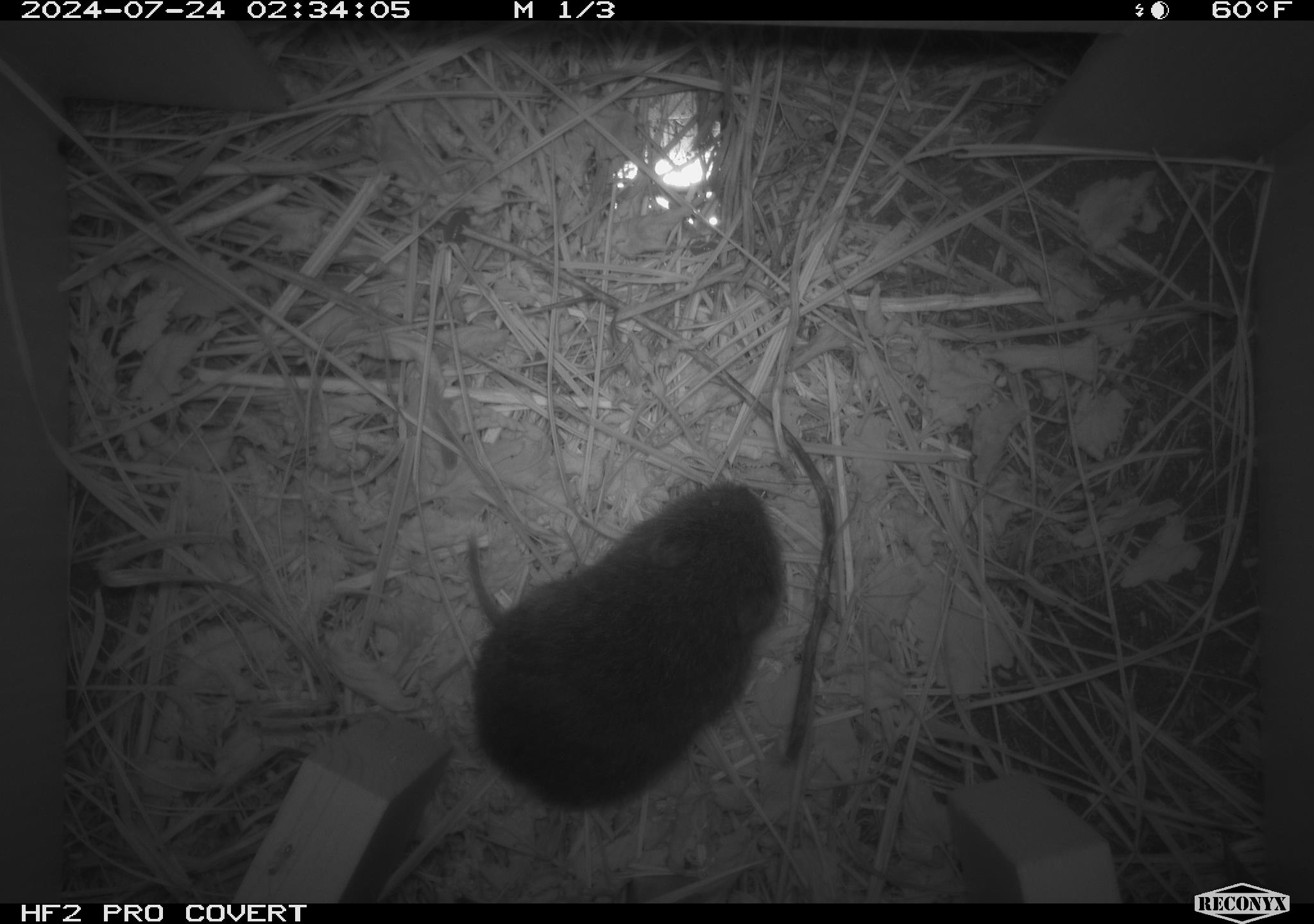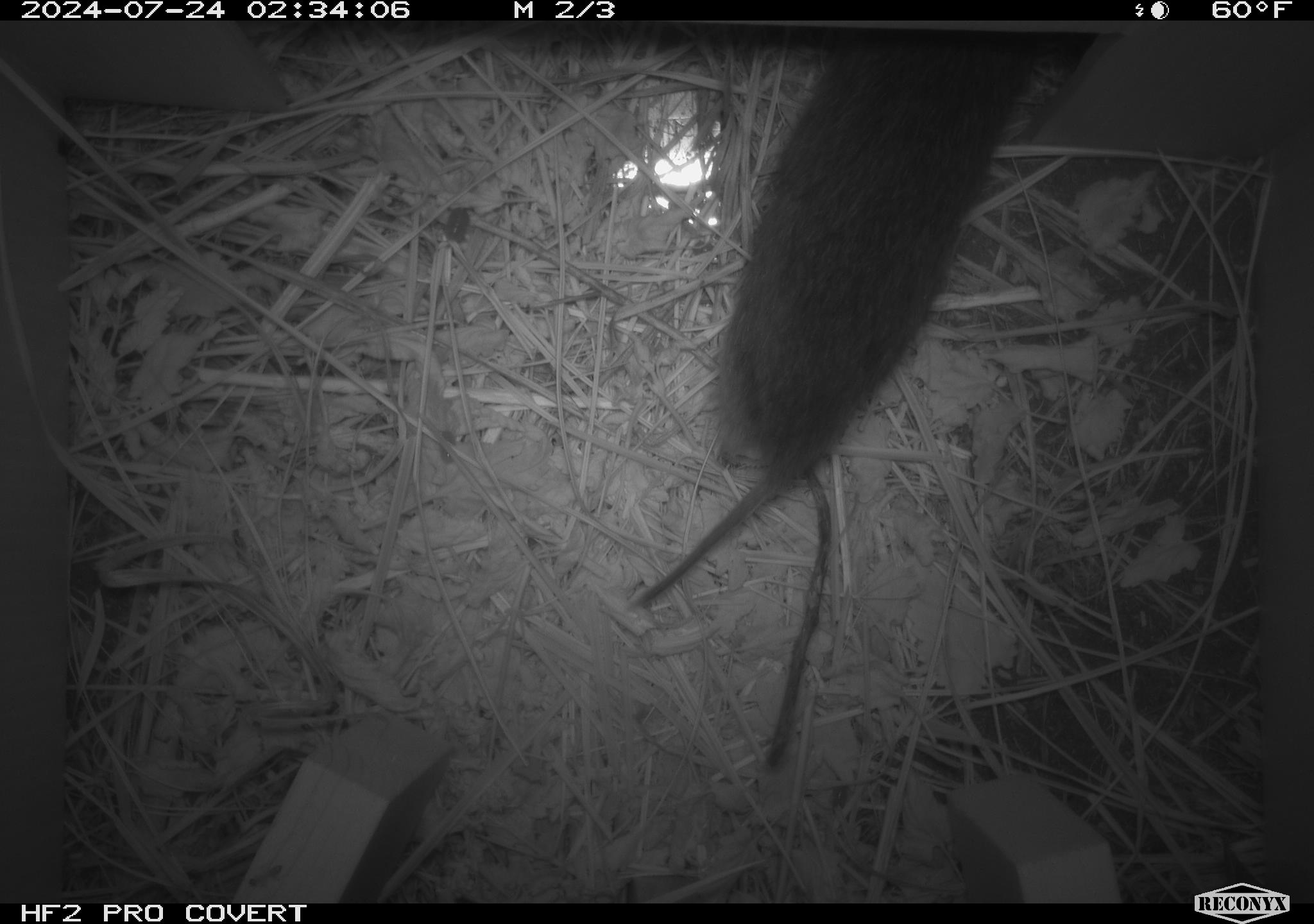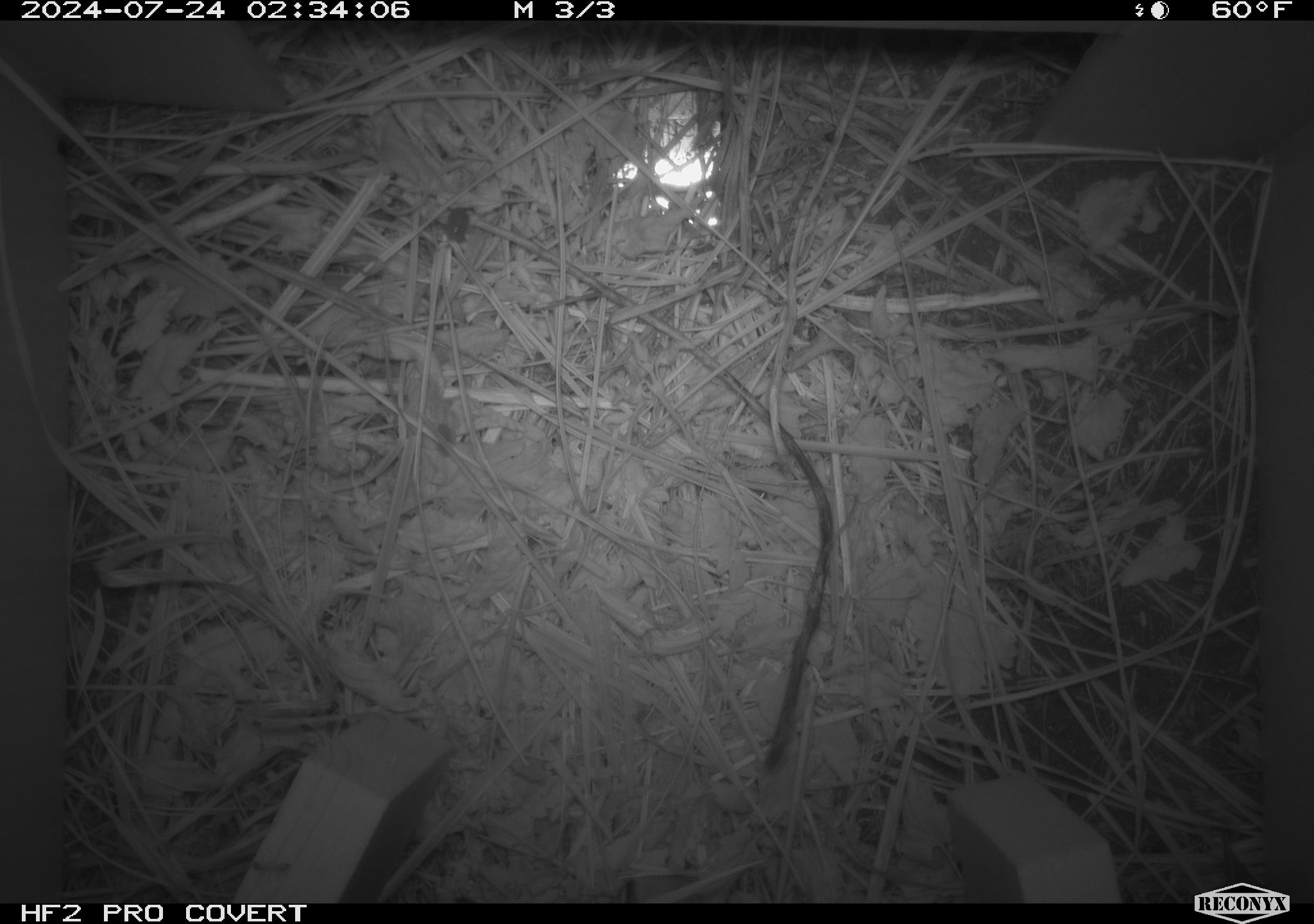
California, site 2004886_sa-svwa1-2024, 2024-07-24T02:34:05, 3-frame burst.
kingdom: Animalia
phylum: Chordata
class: Mammalia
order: Rodentia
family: Cricetidae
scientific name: Arvicolinae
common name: voles, lemmings, and muskrats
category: arvicolinae subfamily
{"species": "arvicolinae subfamily (voles, lemmings, and muskrats) (Arvicolinae)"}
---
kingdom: Animalia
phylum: Arthropoda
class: Malacostraca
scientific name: Malacostraca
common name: amphipods, crabs, isopods, krill, lobsters and shrimps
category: malacostracan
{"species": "malacostracan (amphipods, crabs, isopods, krill, lobsters and shrimps) (Malacostraca)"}